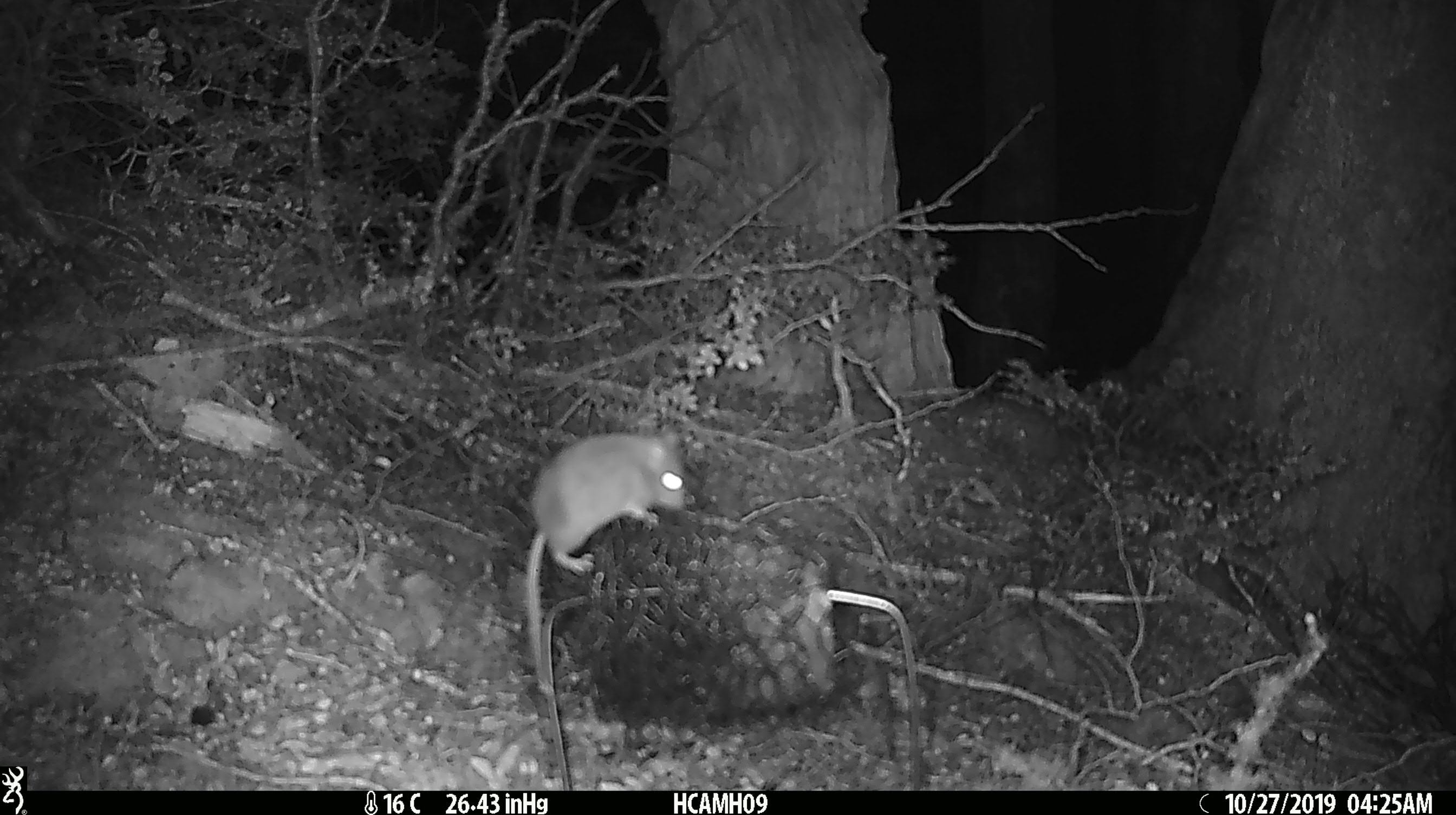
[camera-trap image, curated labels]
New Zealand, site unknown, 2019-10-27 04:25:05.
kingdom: Animalia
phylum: Chordata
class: Mammalia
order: Rodentia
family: Muridae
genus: Mus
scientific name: Mus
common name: mouse